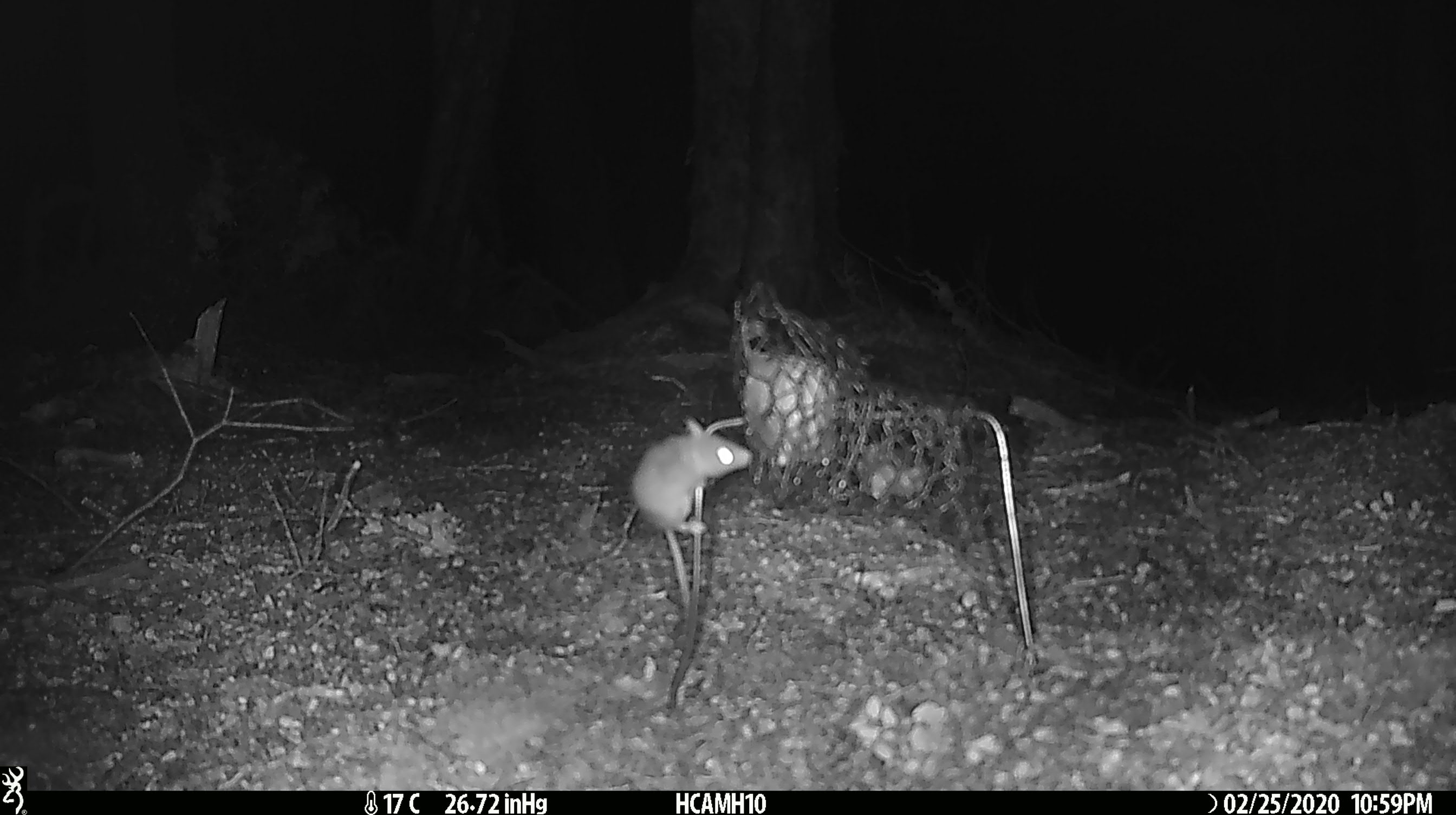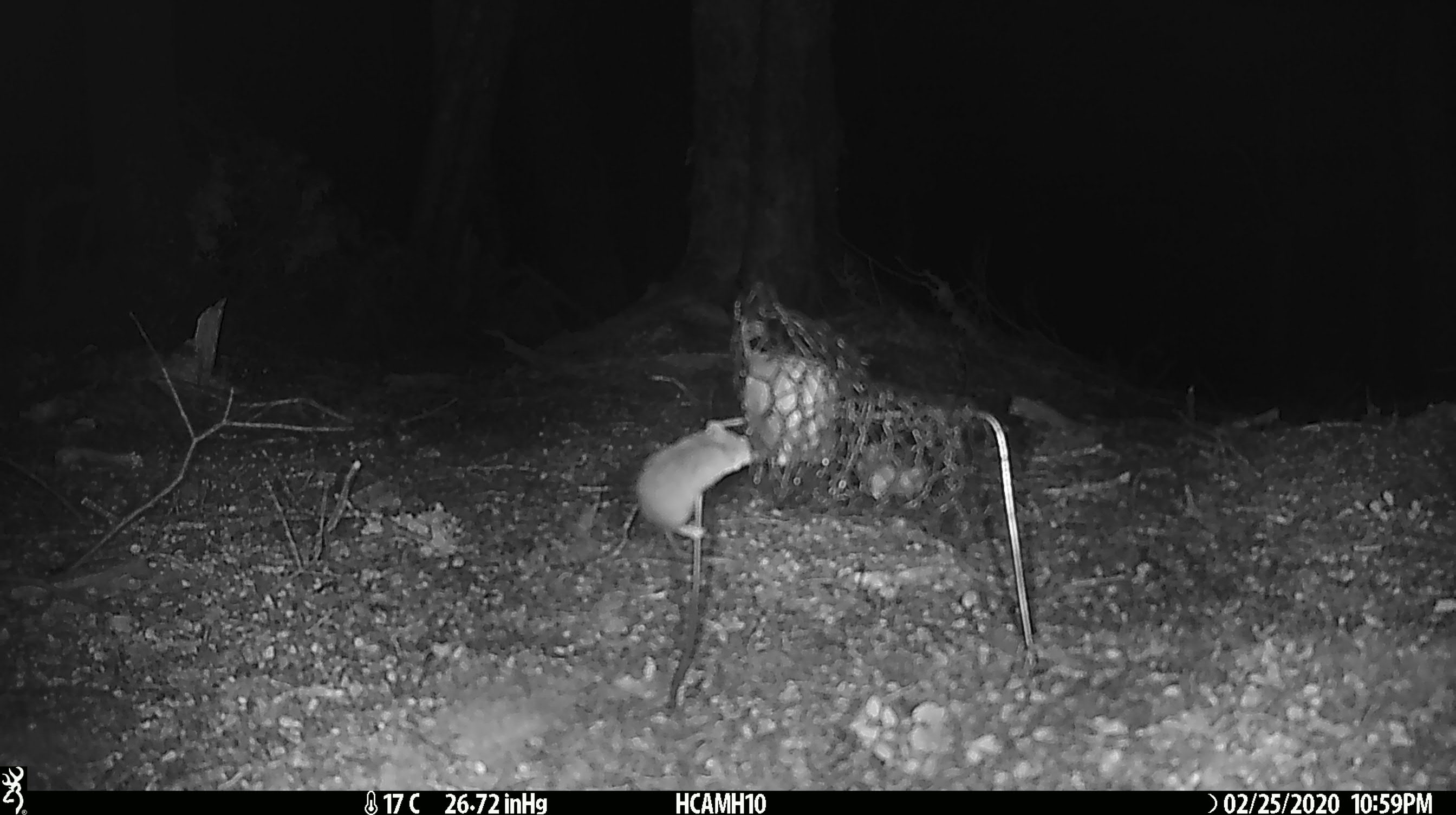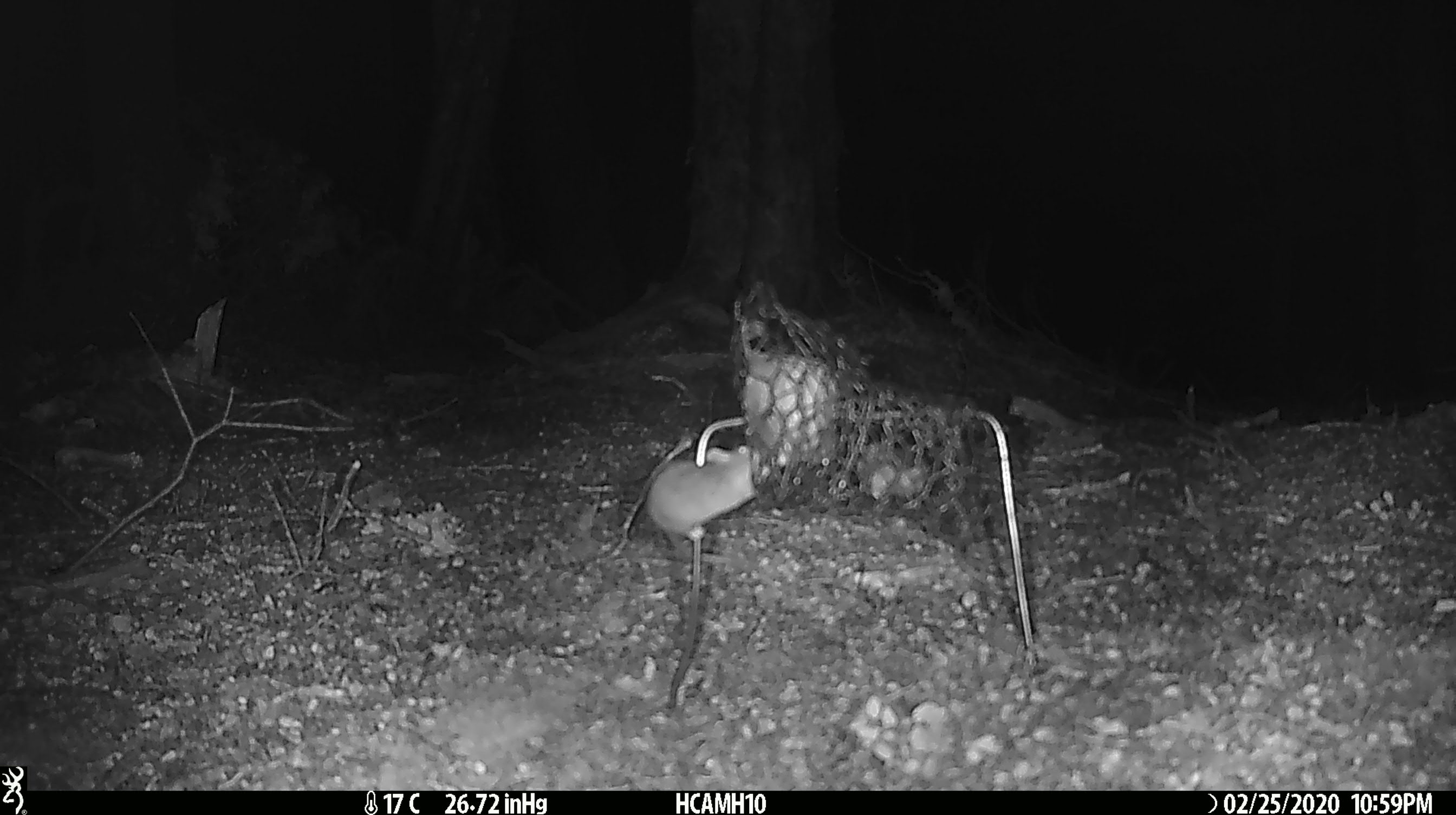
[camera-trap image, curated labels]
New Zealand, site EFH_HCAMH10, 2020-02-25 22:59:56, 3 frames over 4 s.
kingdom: Animalia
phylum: Chordata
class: Mammalia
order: Rodentia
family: Muridae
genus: Mus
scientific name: Mus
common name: mouse